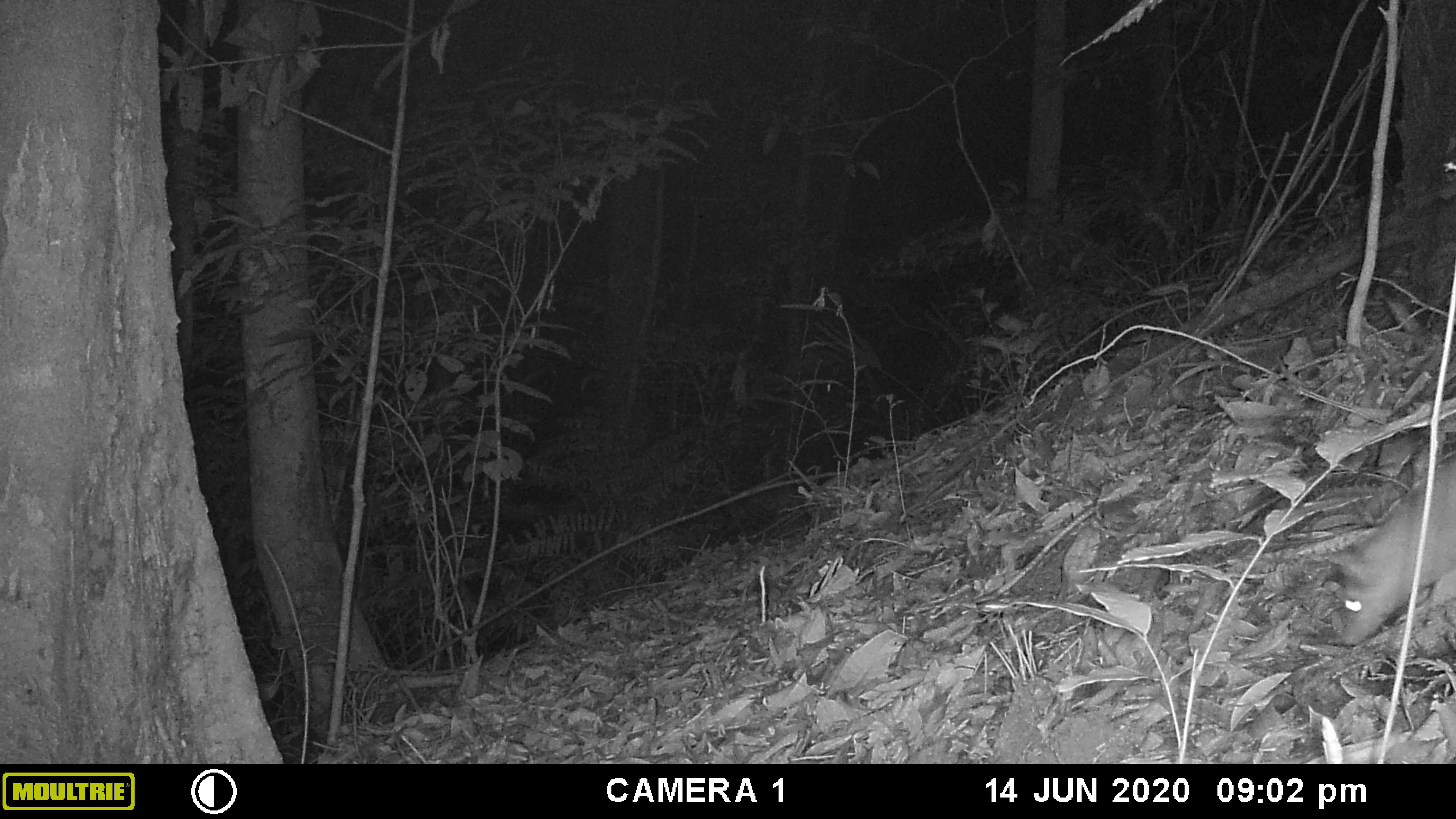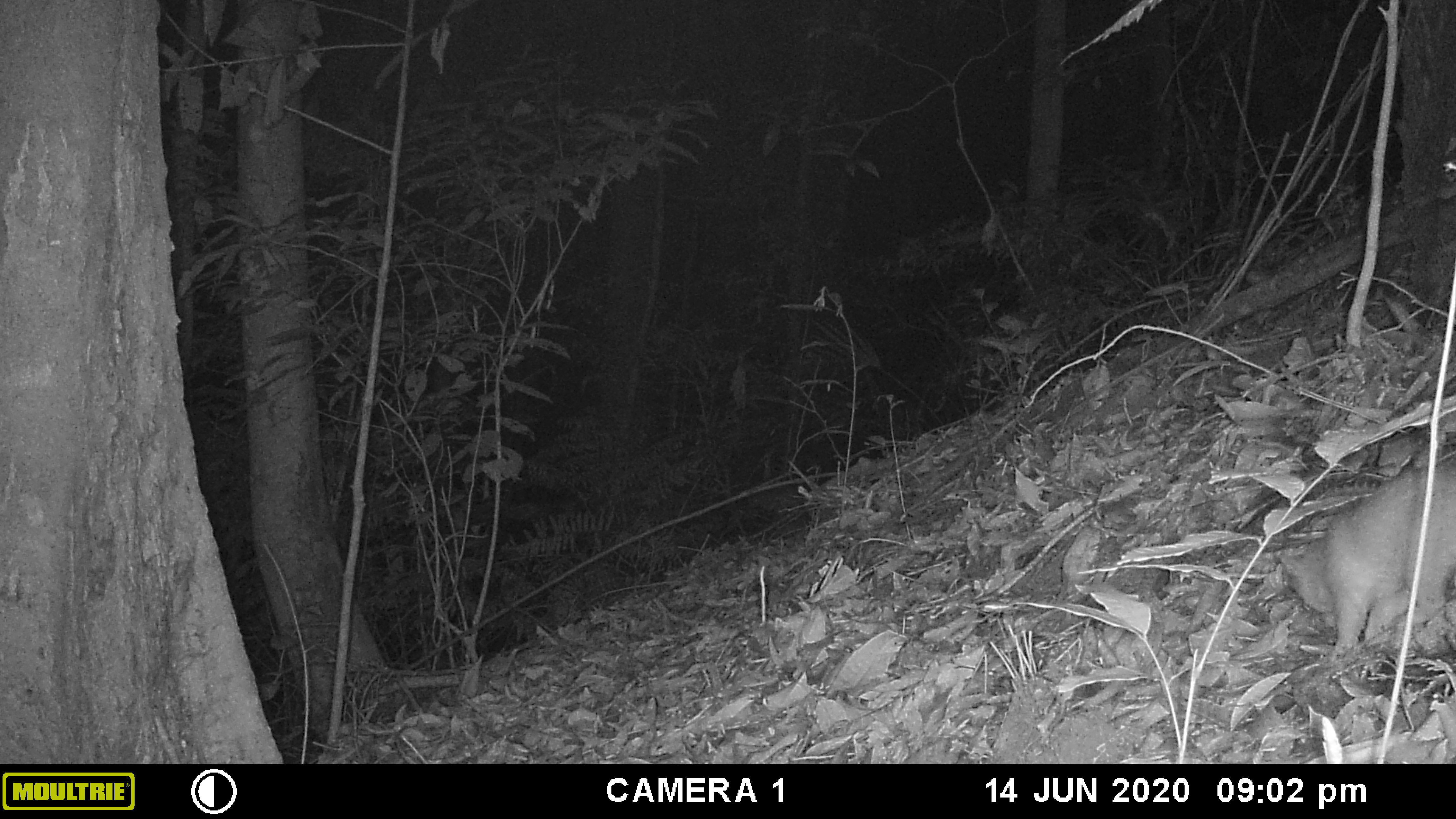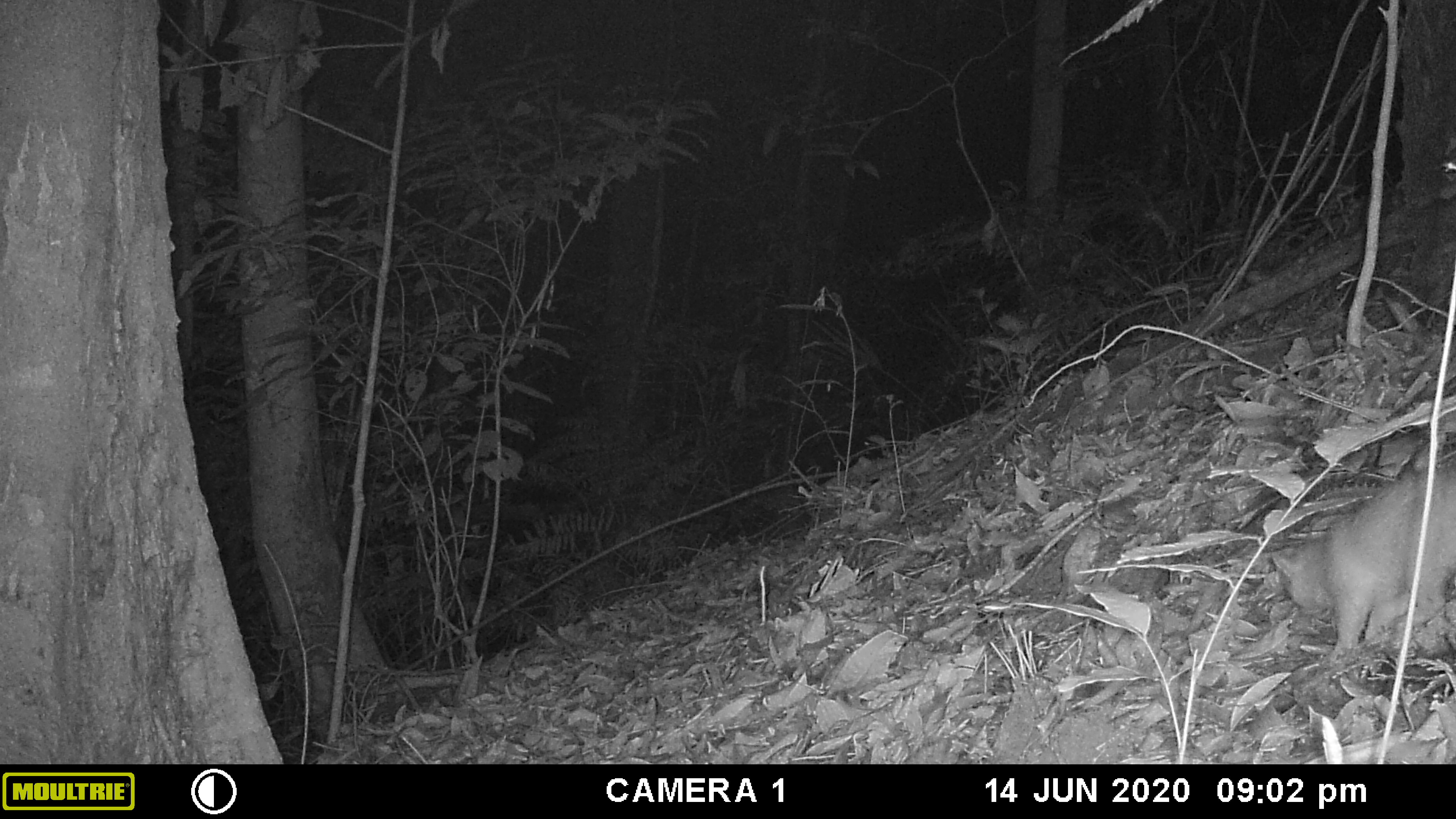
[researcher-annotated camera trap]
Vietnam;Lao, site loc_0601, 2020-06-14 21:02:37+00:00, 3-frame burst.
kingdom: Animalia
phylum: Chordata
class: Mammalia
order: Carnivora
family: Mustelidae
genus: Melogale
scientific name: Melogale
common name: ferret badger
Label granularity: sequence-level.